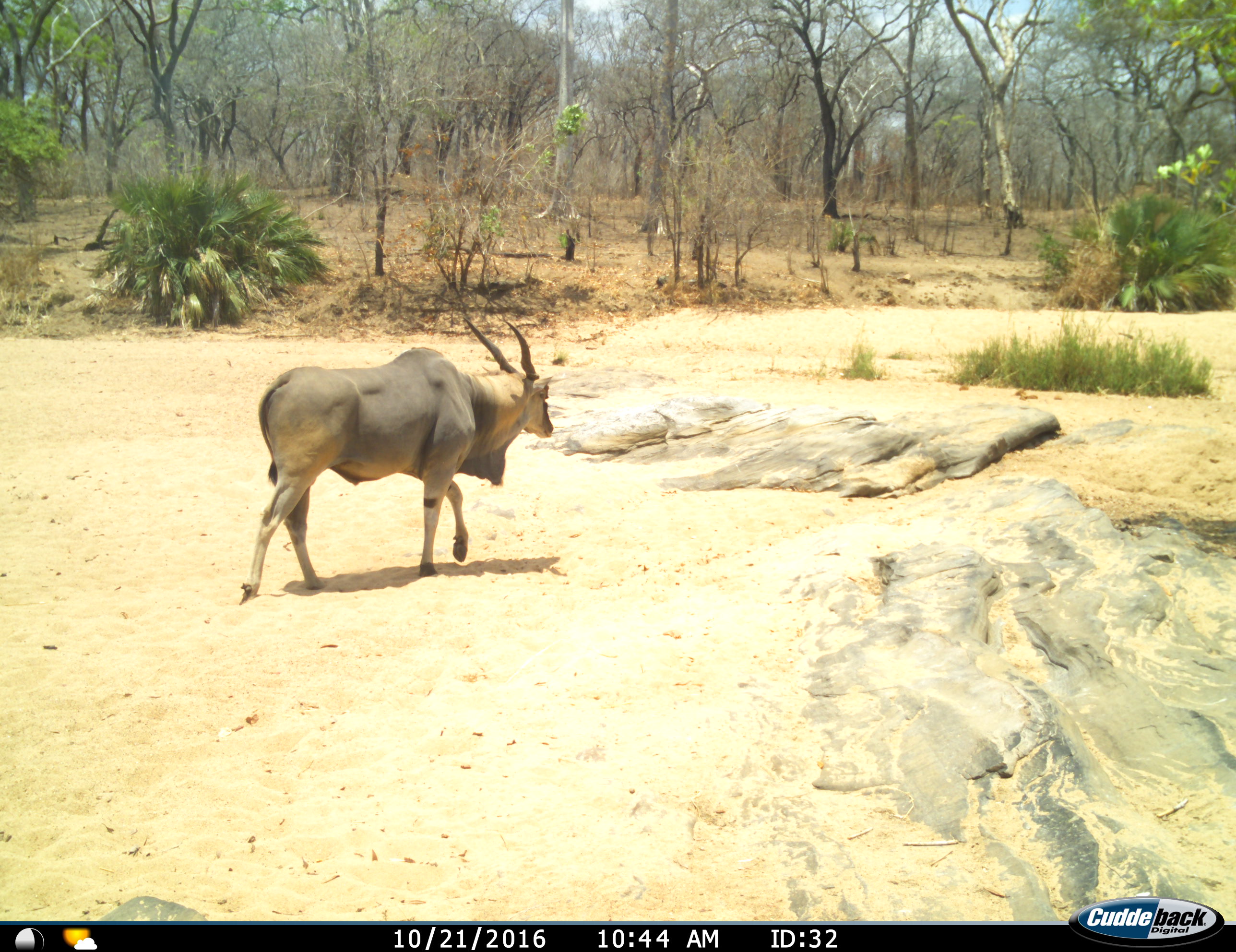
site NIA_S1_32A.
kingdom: Animalia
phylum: Chordata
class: Mammalia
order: Artiodactyla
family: Bovidae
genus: Tragelaphus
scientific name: Tragelaphus oryx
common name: eland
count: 1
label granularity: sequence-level